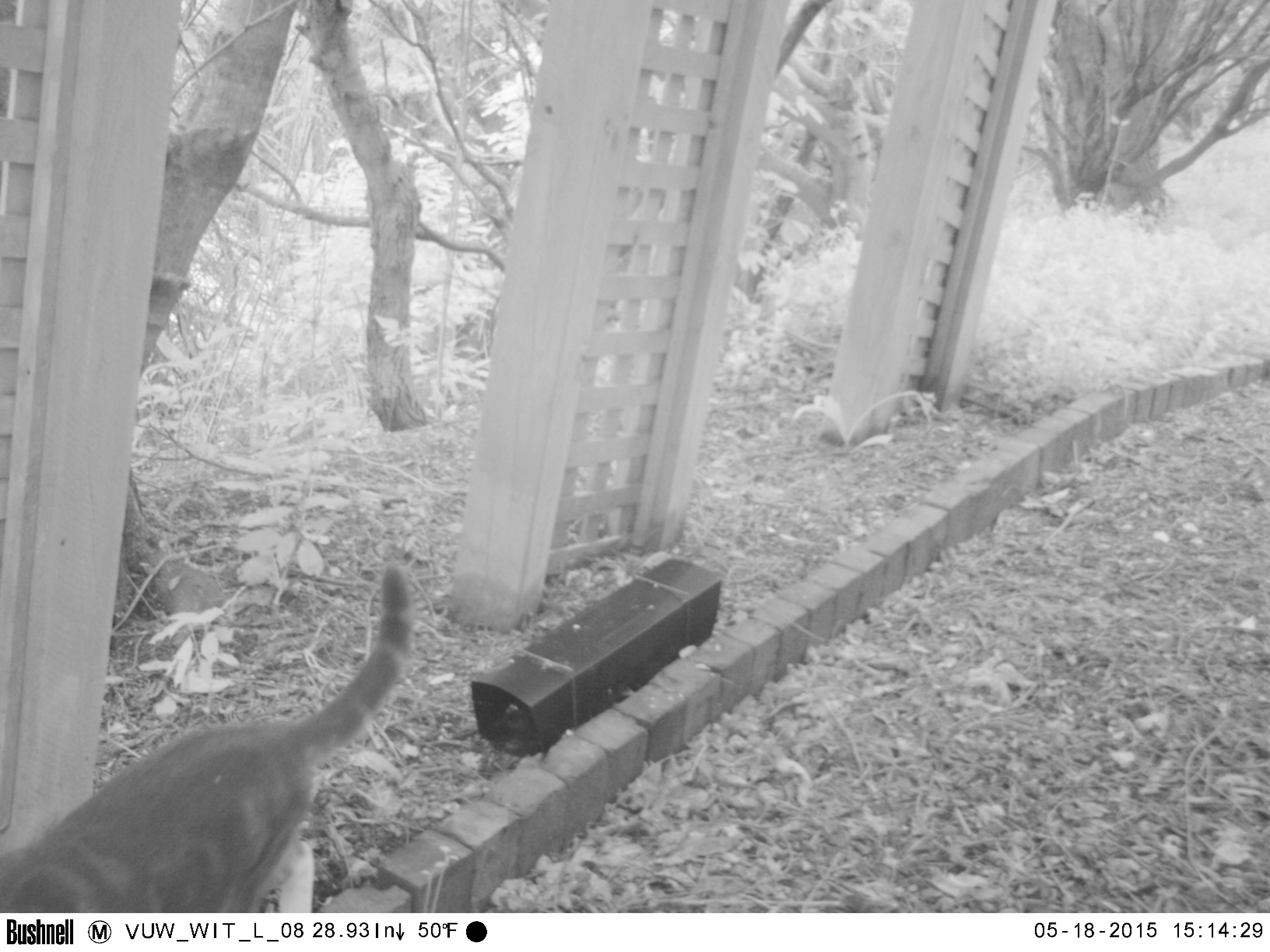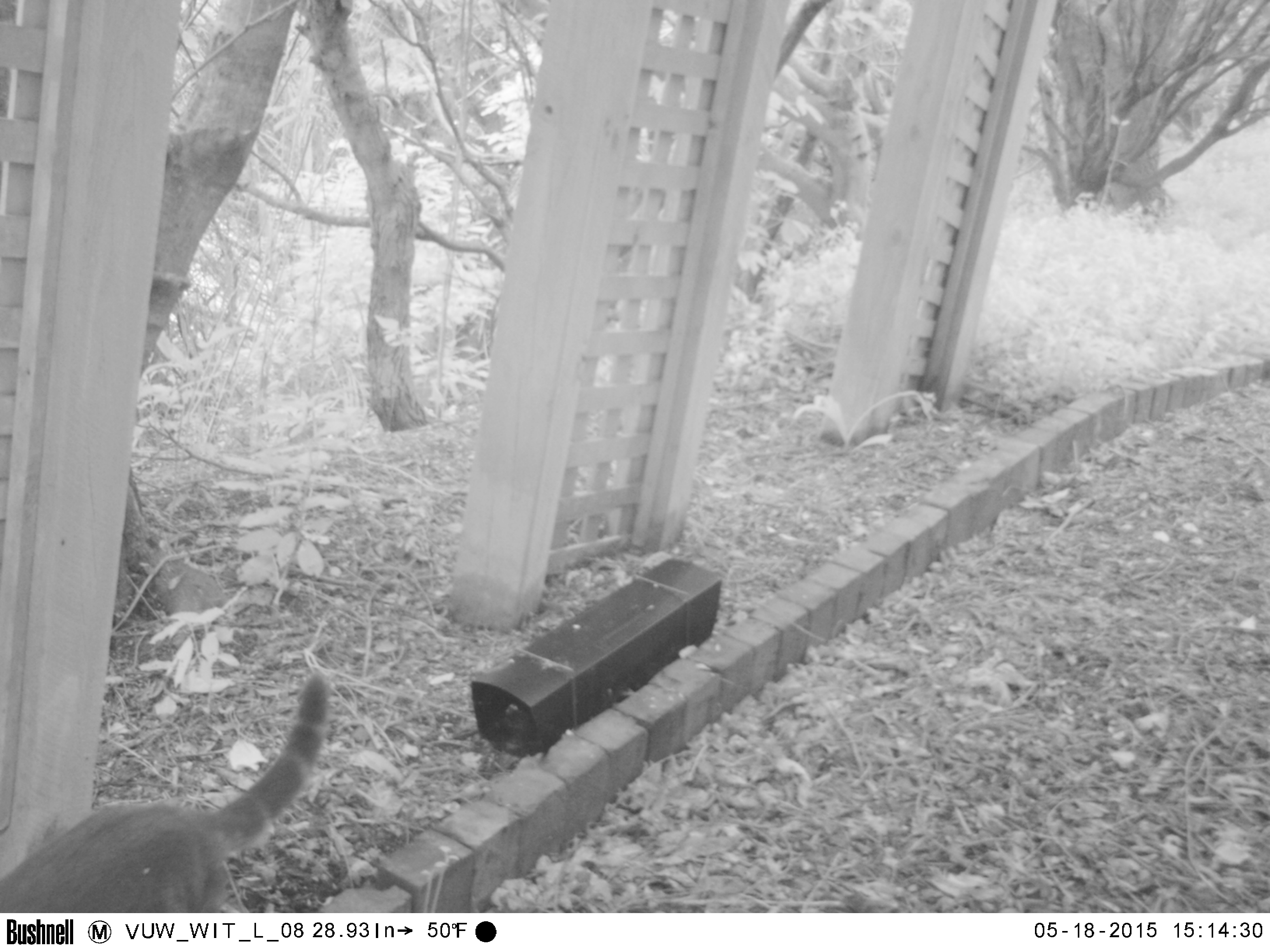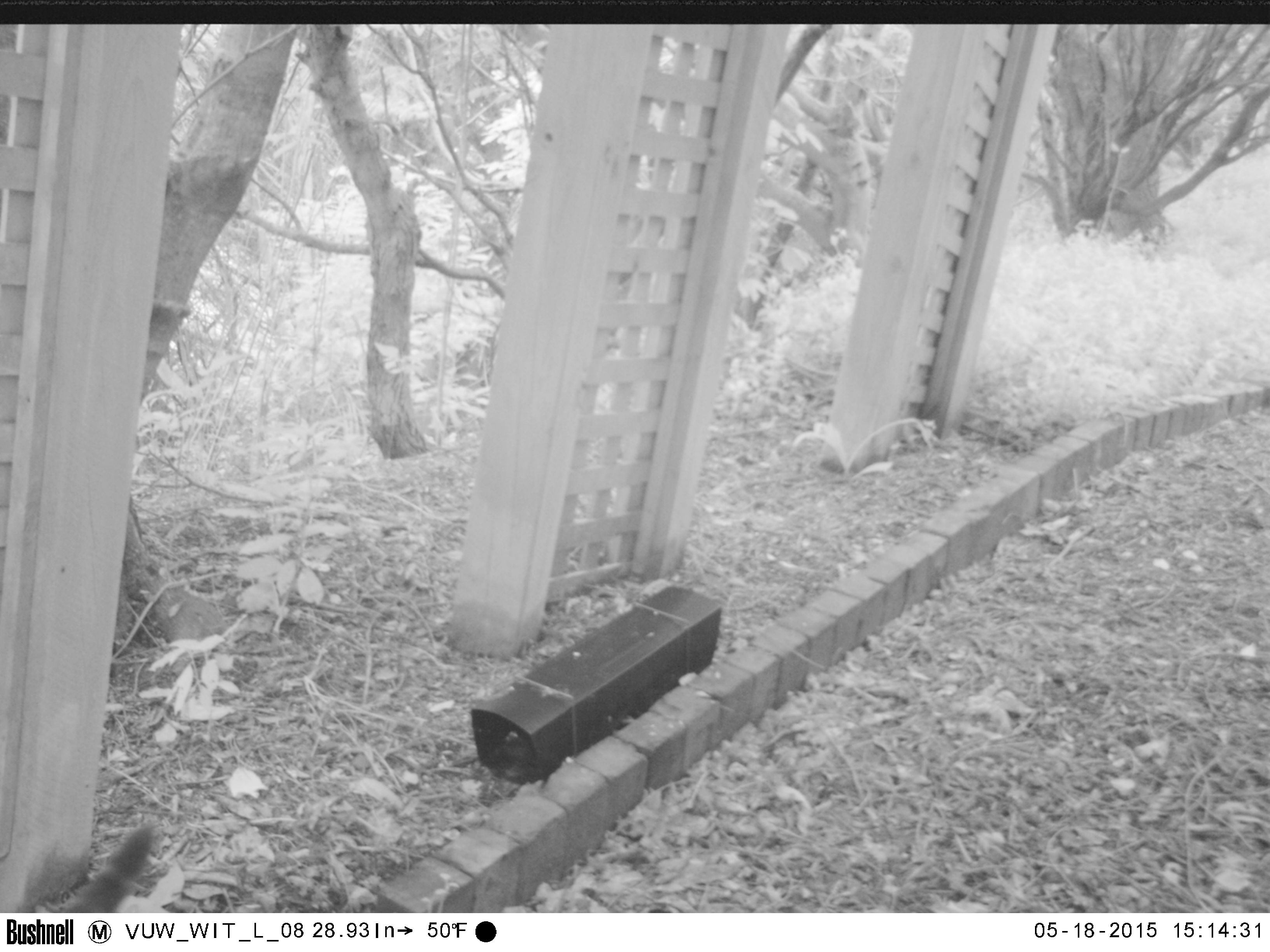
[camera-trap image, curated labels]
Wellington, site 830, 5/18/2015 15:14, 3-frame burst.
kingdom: Animalia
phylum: Chordata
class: Mammalia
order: Carnivora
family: Felidae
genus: Felis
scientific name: Felis catus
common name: cat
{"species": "cat (Felis catus)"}